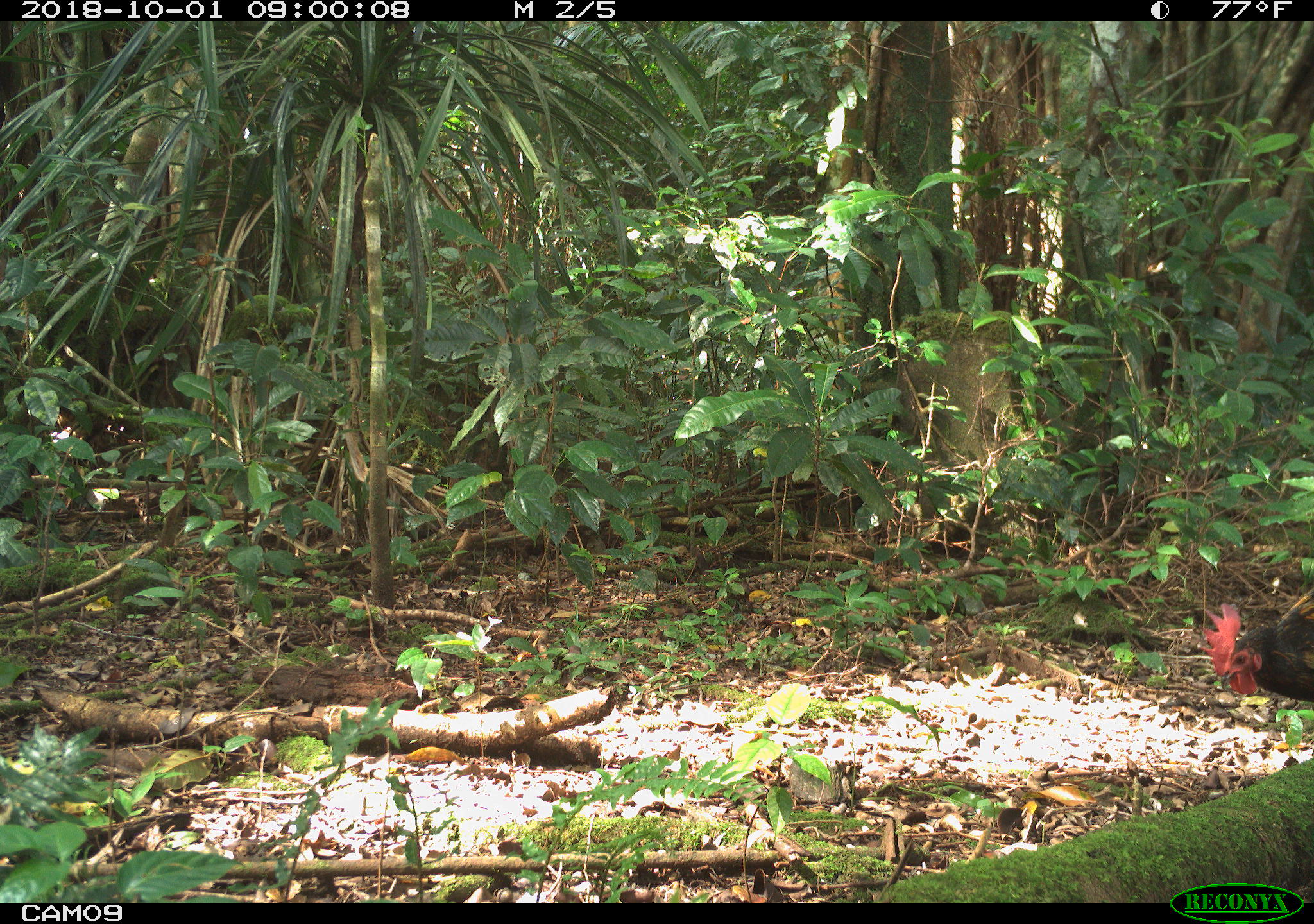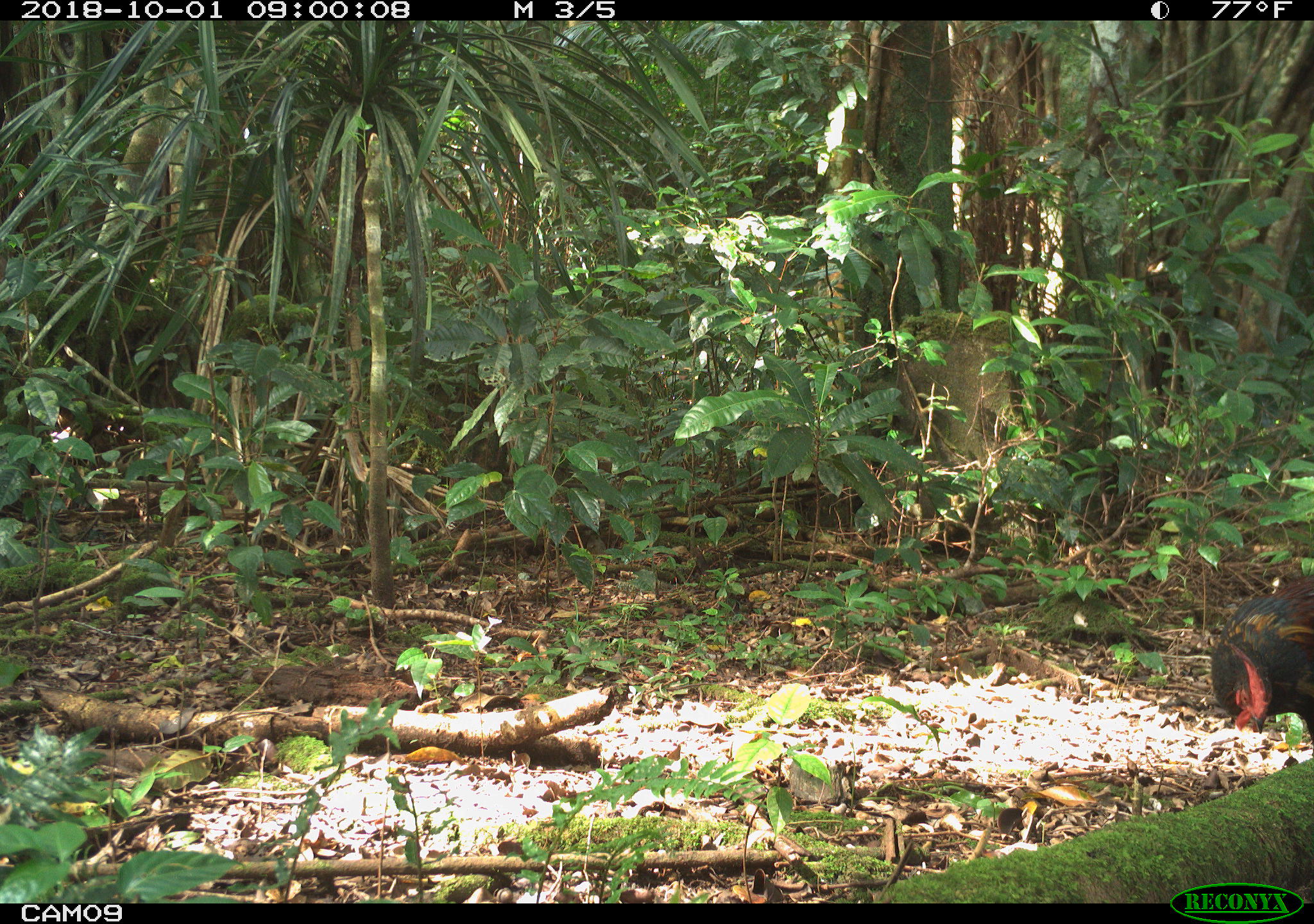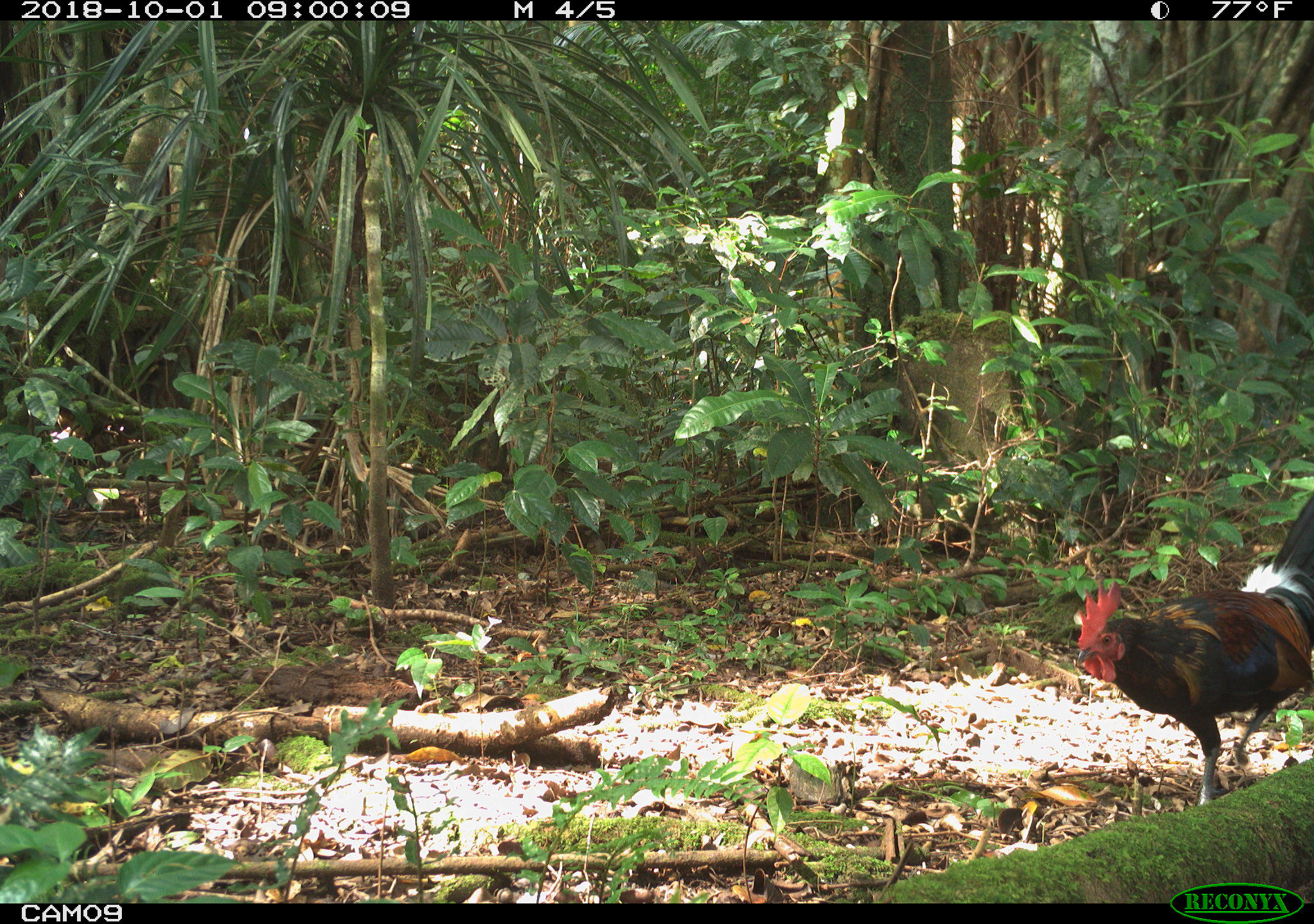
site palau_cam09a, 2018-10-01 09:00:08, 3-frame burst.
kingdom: Animalia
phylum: Chordata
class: Aves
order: Galliformes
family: Phasianidae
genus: Gallus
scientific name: Gallus gallus domesticus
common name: rooster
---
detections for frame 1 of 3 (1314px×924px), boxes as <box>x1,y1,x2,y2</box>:
rooster: <box>1202,599,1314,713</box>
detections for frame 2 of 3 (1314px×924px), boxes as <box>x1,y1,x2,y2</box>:
rooster: <box>1207,574,1314,767</box>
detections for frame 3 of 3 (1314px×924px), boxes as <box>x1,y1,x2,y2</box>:
rooster: <box>1070,467,1313,814</box>